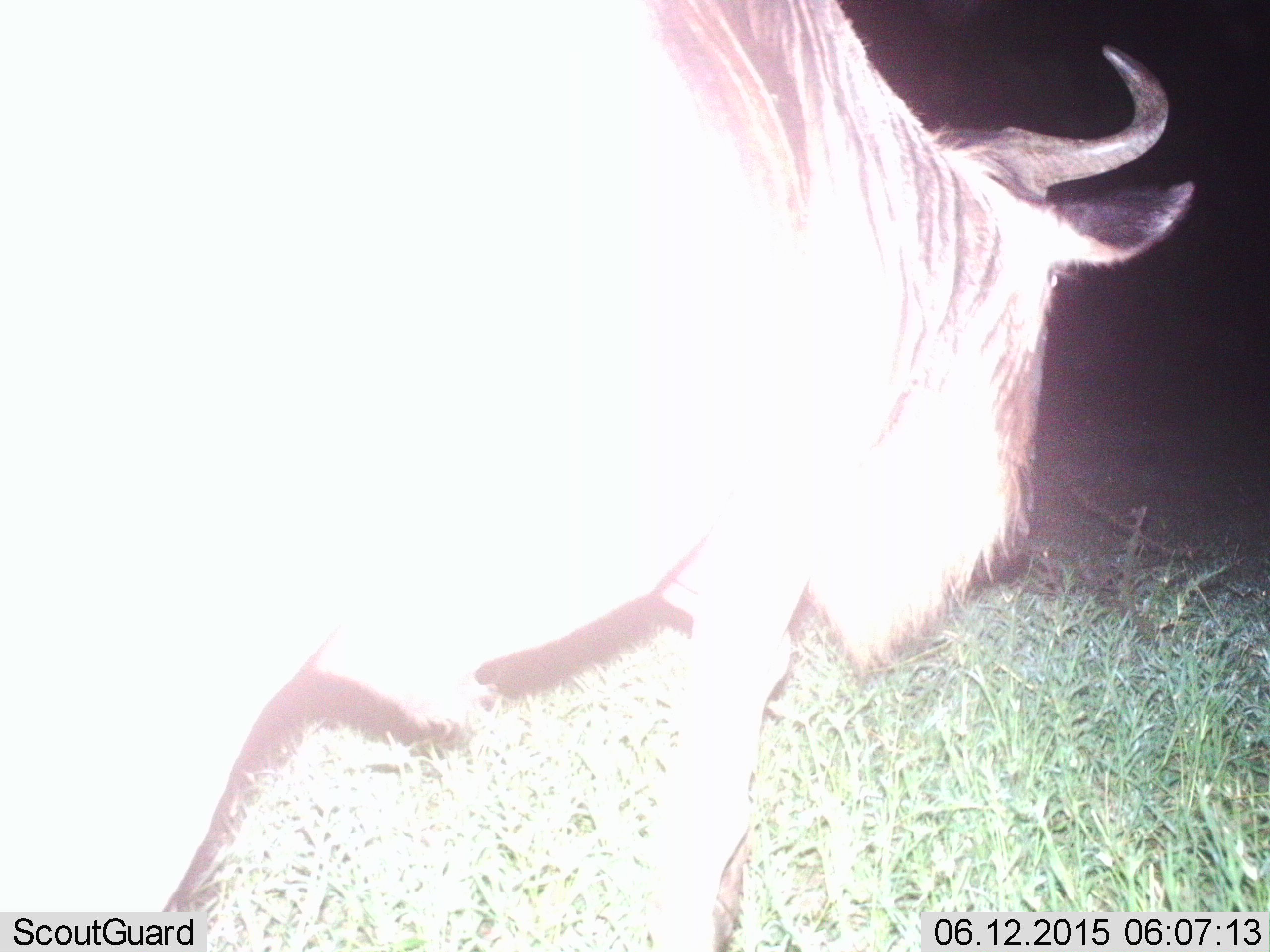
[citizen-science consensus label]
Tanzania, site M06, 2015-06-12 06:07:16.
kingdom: Animalia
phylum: Chordata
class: Mammalia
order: Artiodactyla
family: Bovidae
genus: Connochaetes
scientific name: Connochaetes taurinus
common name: blue wildebeest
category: wildebeest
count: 1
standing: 30%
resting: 0%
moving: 70%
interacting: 0%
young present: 0%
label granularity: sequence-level